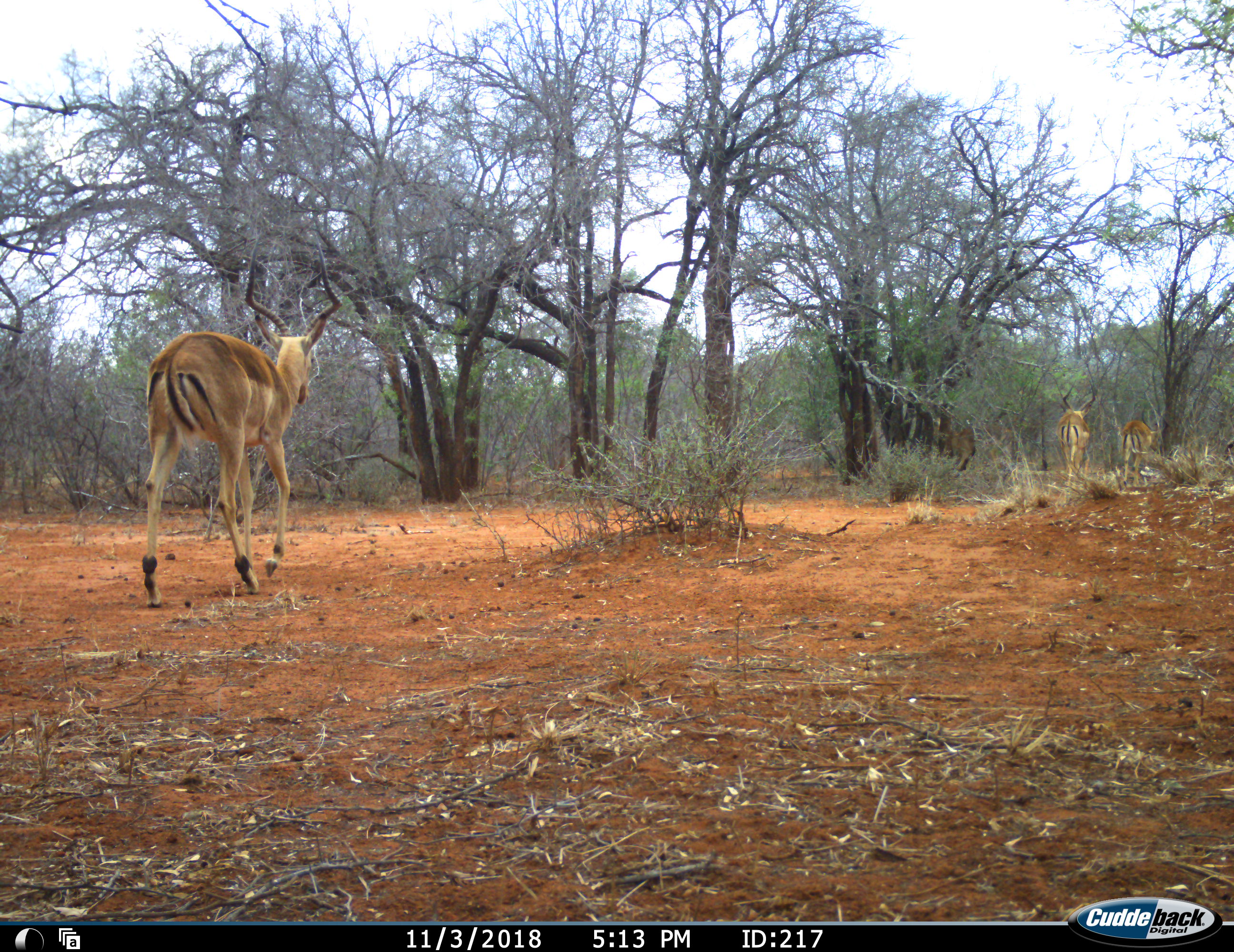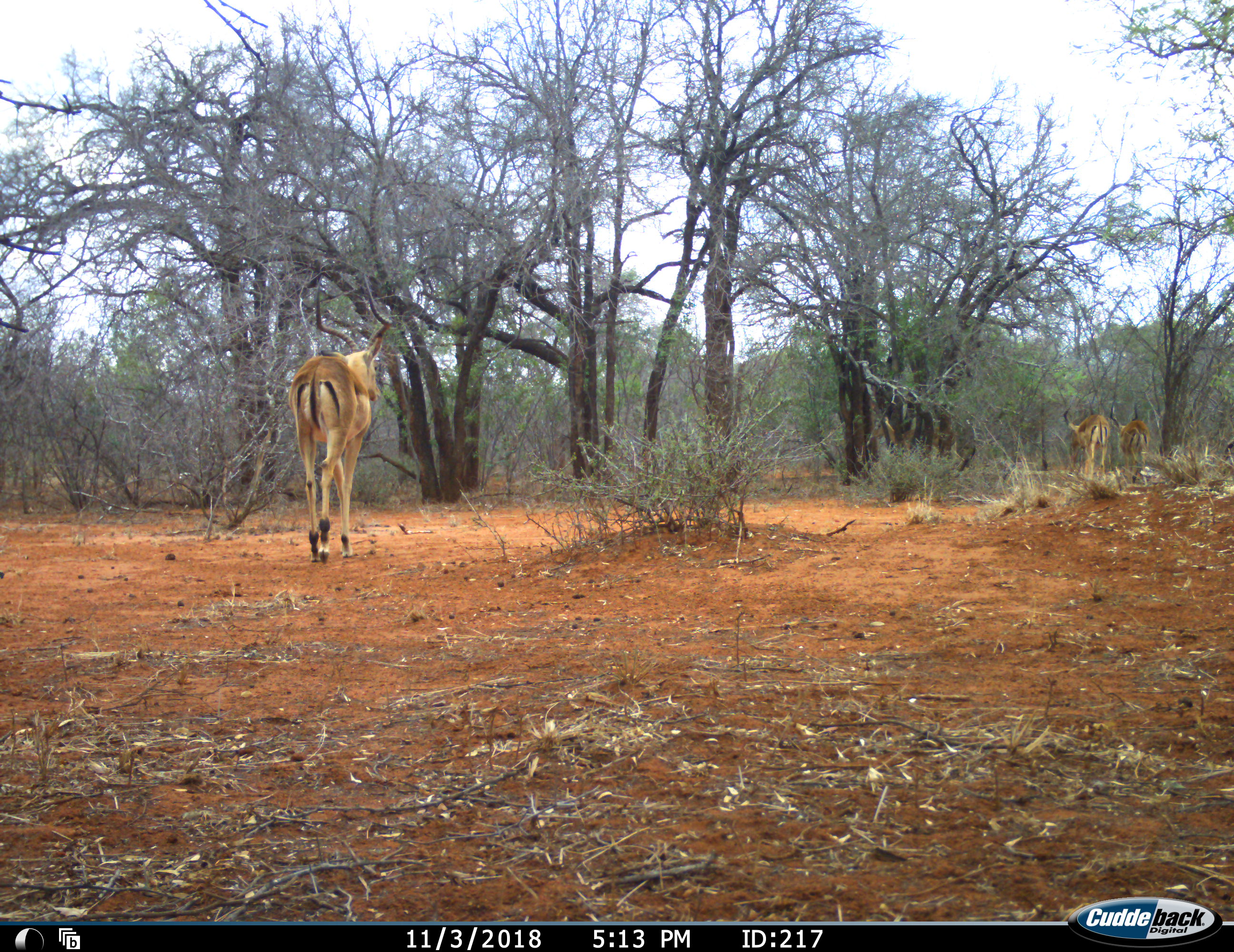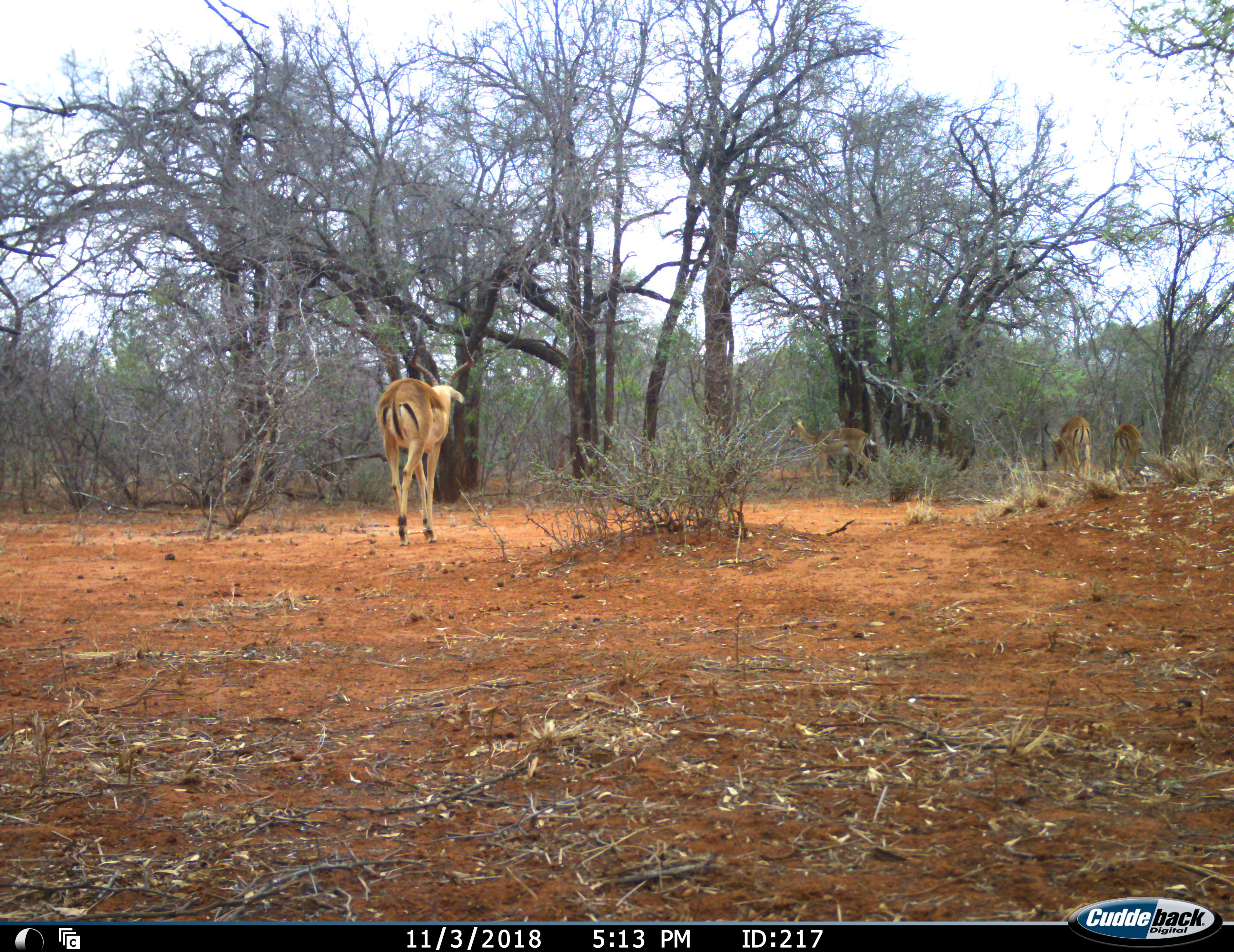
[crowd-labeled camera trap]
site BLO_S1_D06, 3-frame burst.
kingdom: Animalia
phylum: Chordata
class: Mammalia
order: Artiodactyla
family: Bovidae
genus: Aepyceros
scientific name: Aepyceros melampus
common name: impala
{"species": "impala (Aepyceros melampus)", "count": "4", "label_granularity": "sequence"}